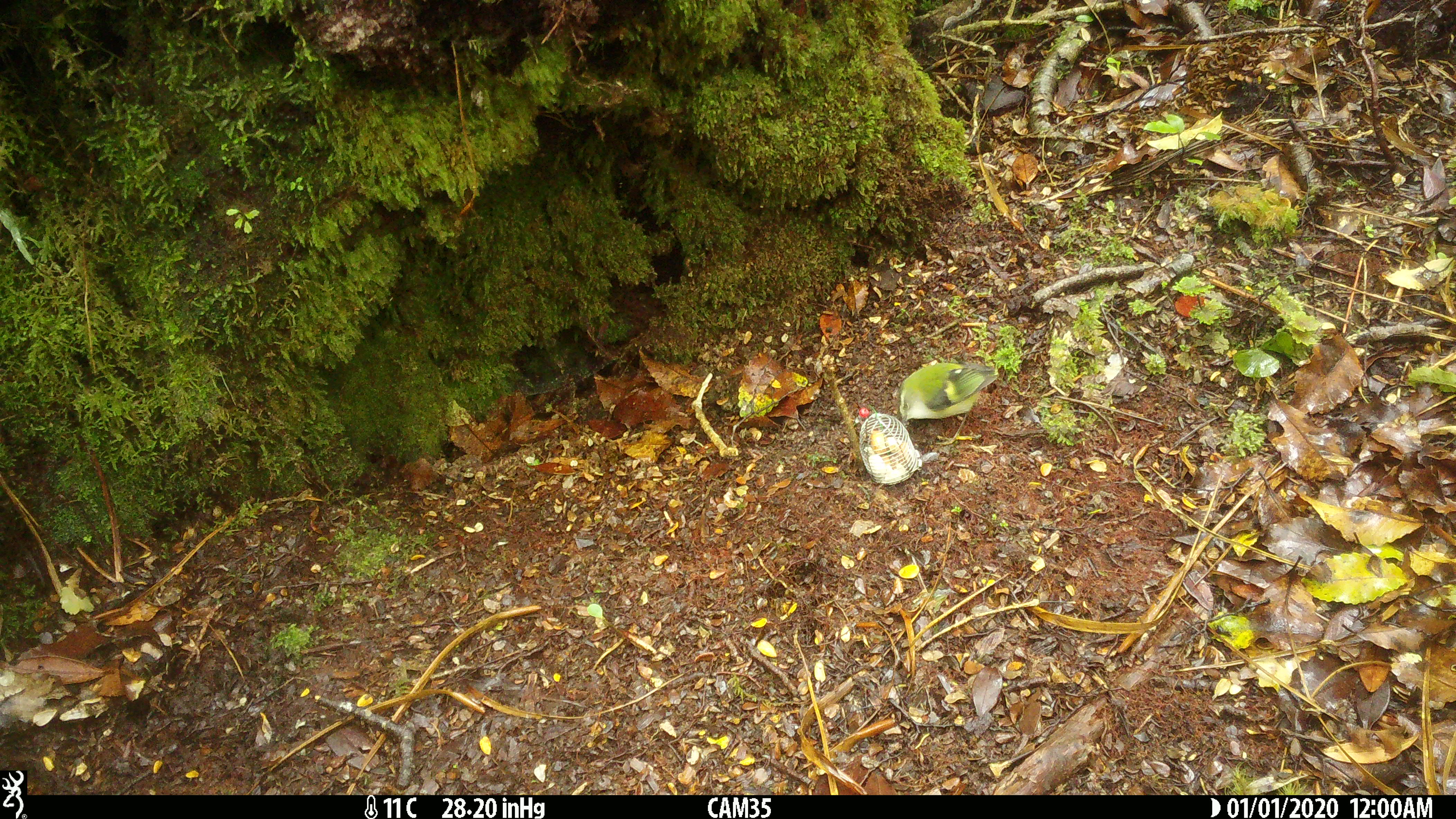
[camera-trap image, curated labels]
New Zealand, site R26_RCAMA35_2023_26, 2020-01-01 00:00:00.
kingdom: Animalia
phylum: Chordata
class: Aves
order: Passeriformes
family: Acanthisittidae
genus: Acanthisitta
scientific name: Acanthisitta chloris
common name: rifleman